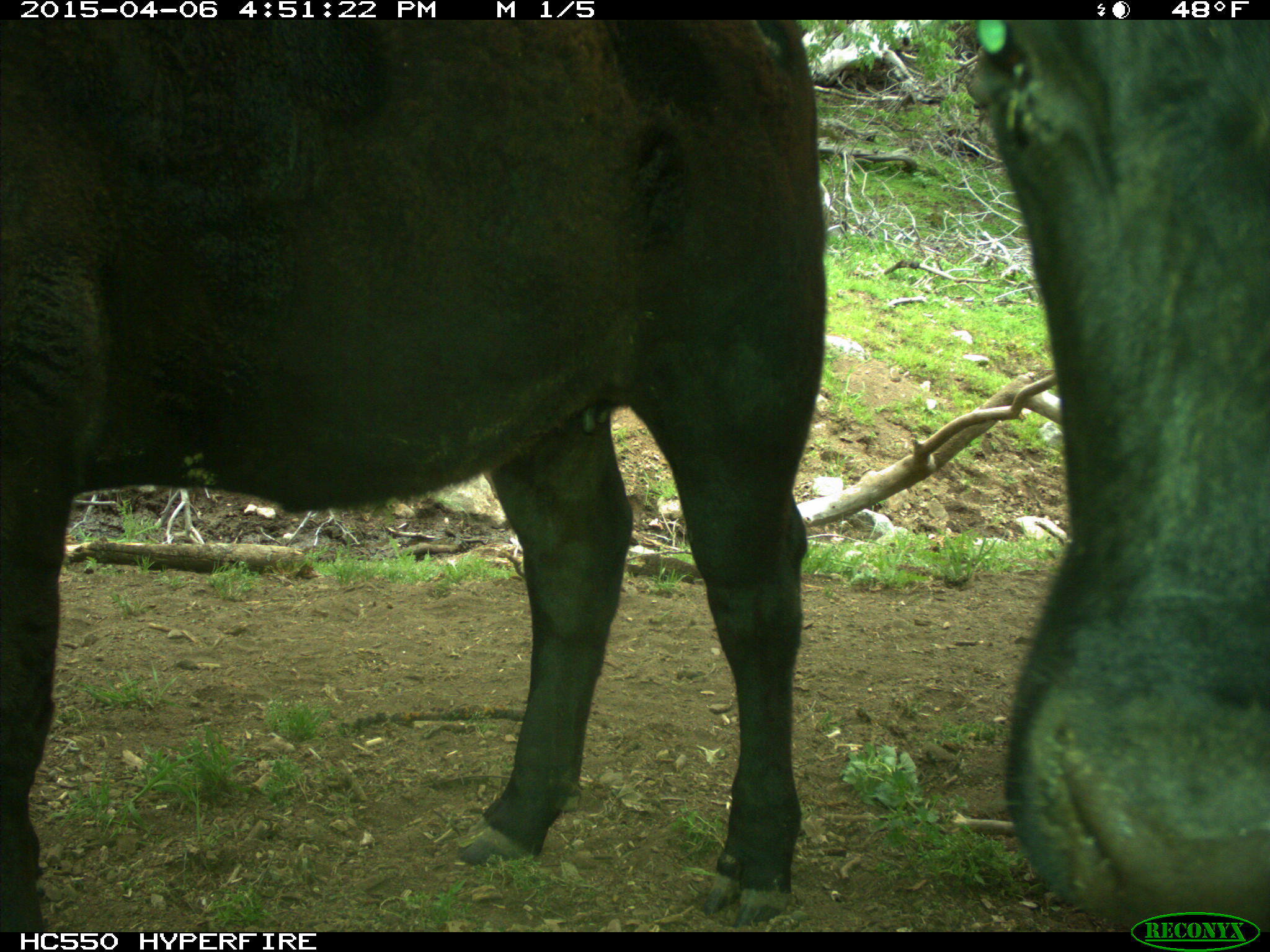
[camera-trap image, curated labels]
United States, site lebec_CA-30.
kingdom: Animalia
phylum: Chordata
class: Mammalia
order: Artiodactyla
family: Bovidae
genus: Bos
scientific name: Bos taurus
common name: domestic cow